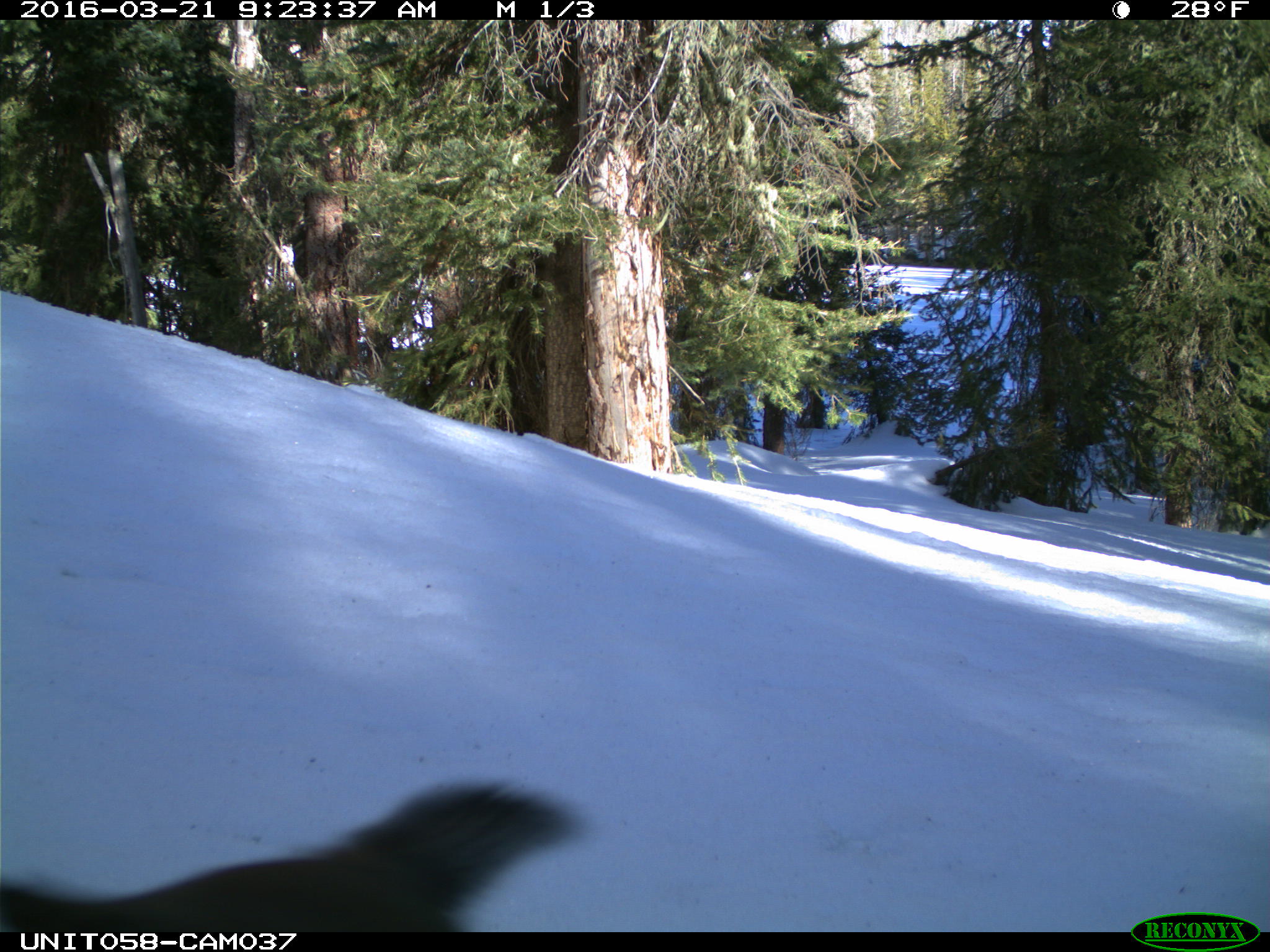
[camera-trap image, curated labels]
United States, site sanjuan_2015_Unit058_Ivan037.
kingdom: Animalia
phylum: Chordata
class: Mammalia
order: Rodentia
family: Sciuridae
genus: Tamiasciurus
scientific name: Tamiasciurus hudsonicus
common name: american red squirrel